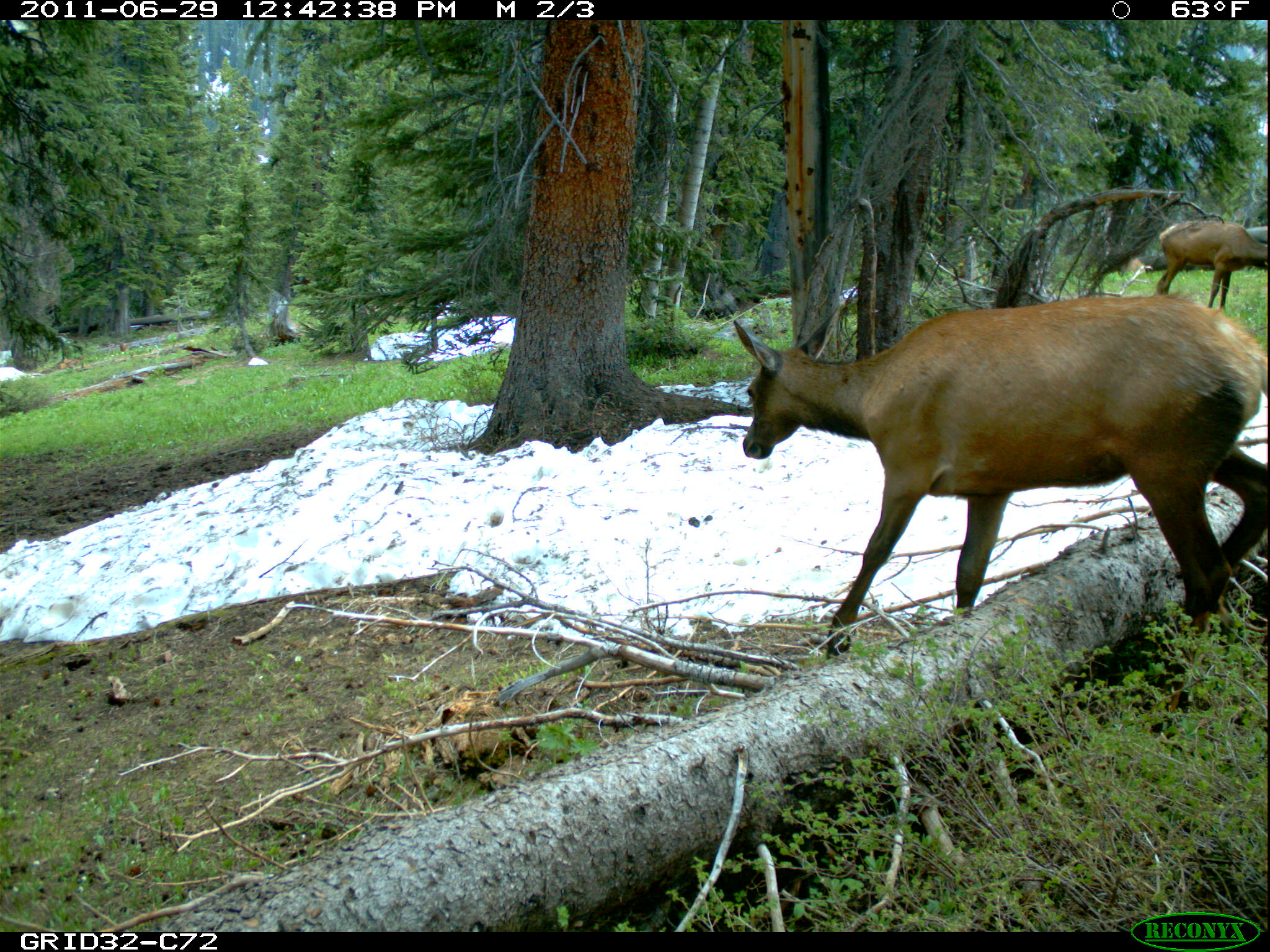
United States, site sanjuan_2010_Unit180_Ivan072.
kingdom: Animalia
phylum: Chordata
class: Mammalia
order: Artiodactyla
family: Cervidae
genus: Cervus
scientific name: Cervus elaphus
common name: red deer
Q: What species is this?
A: Cervus elaphus (red deer).